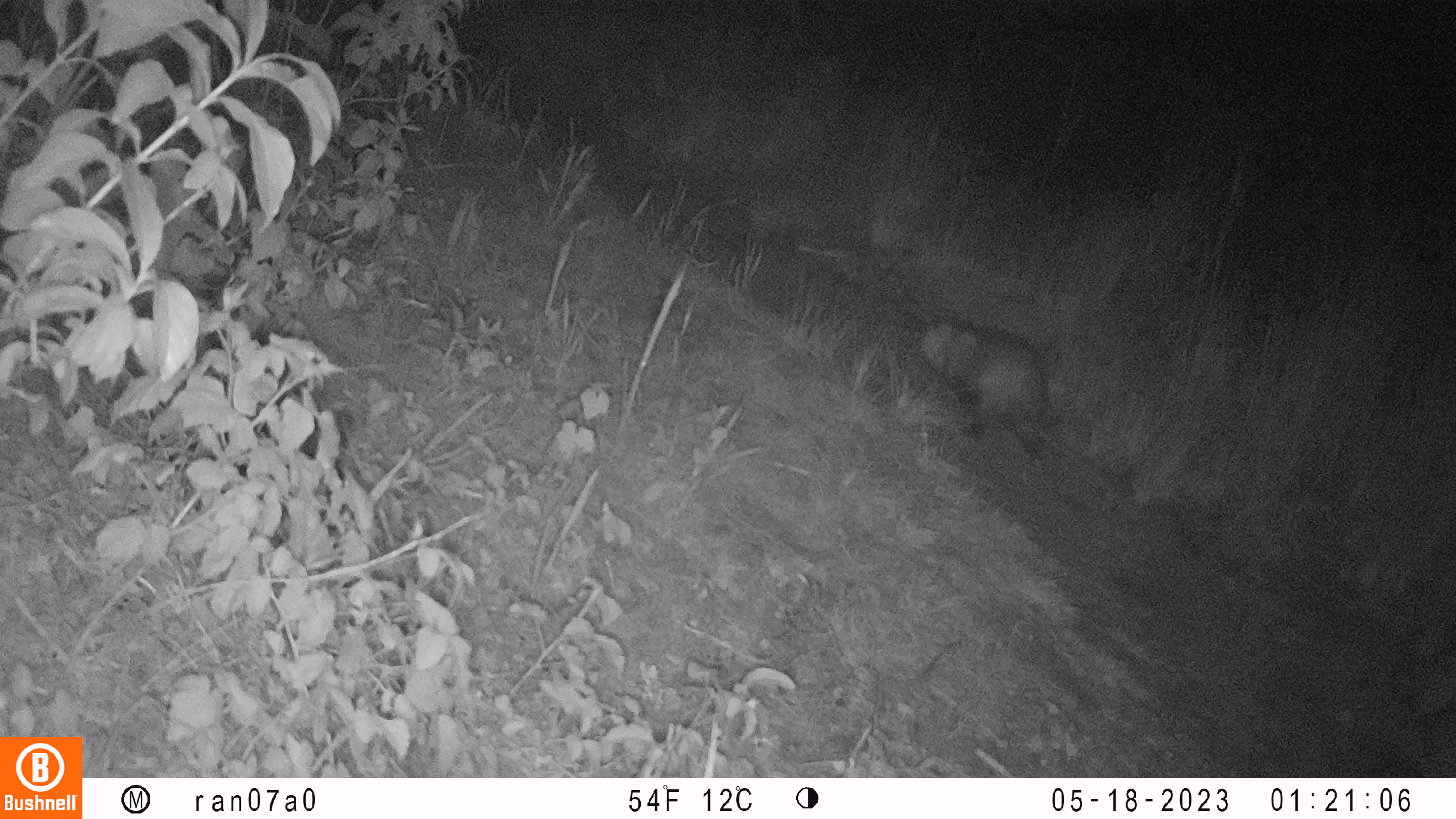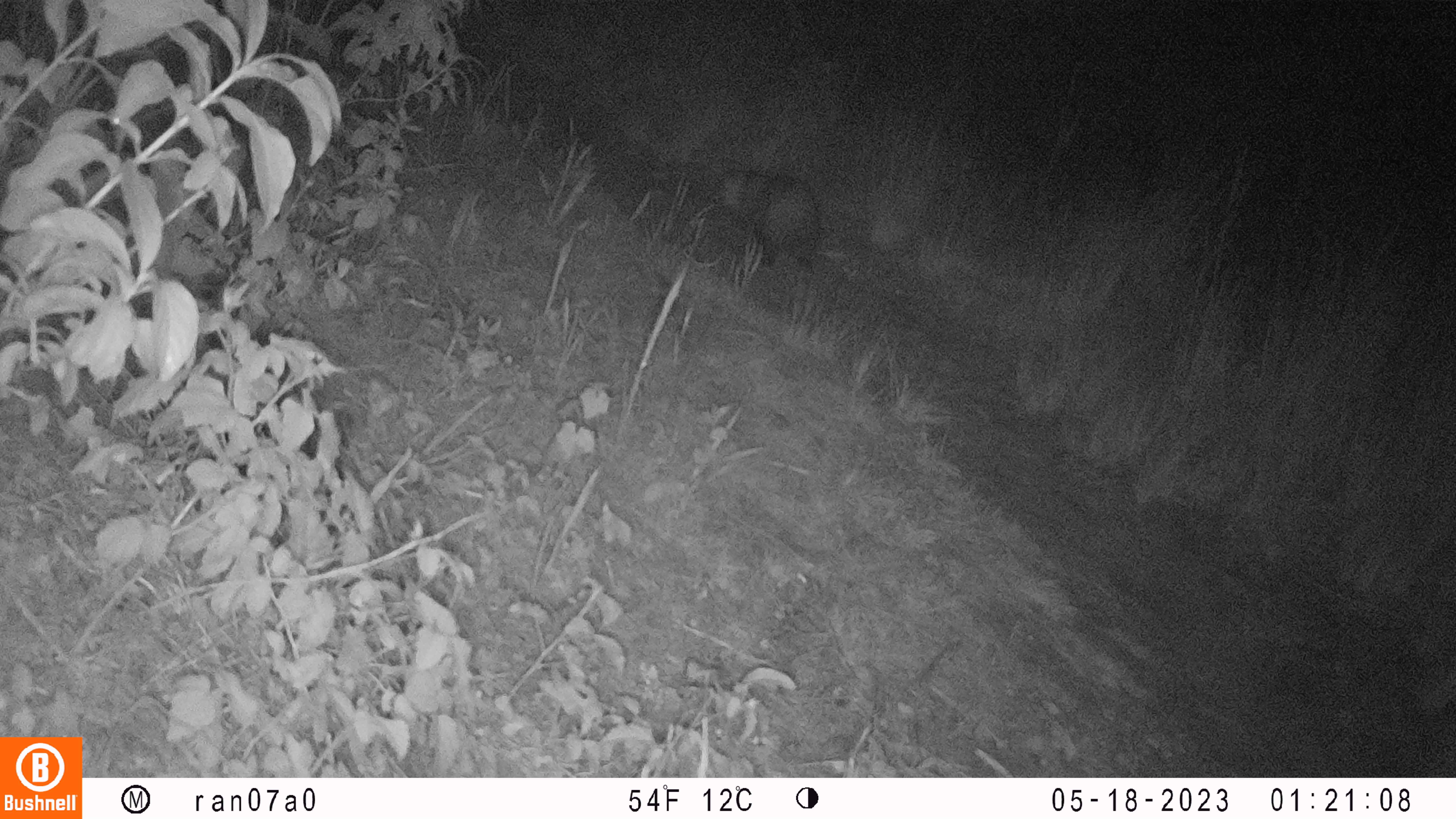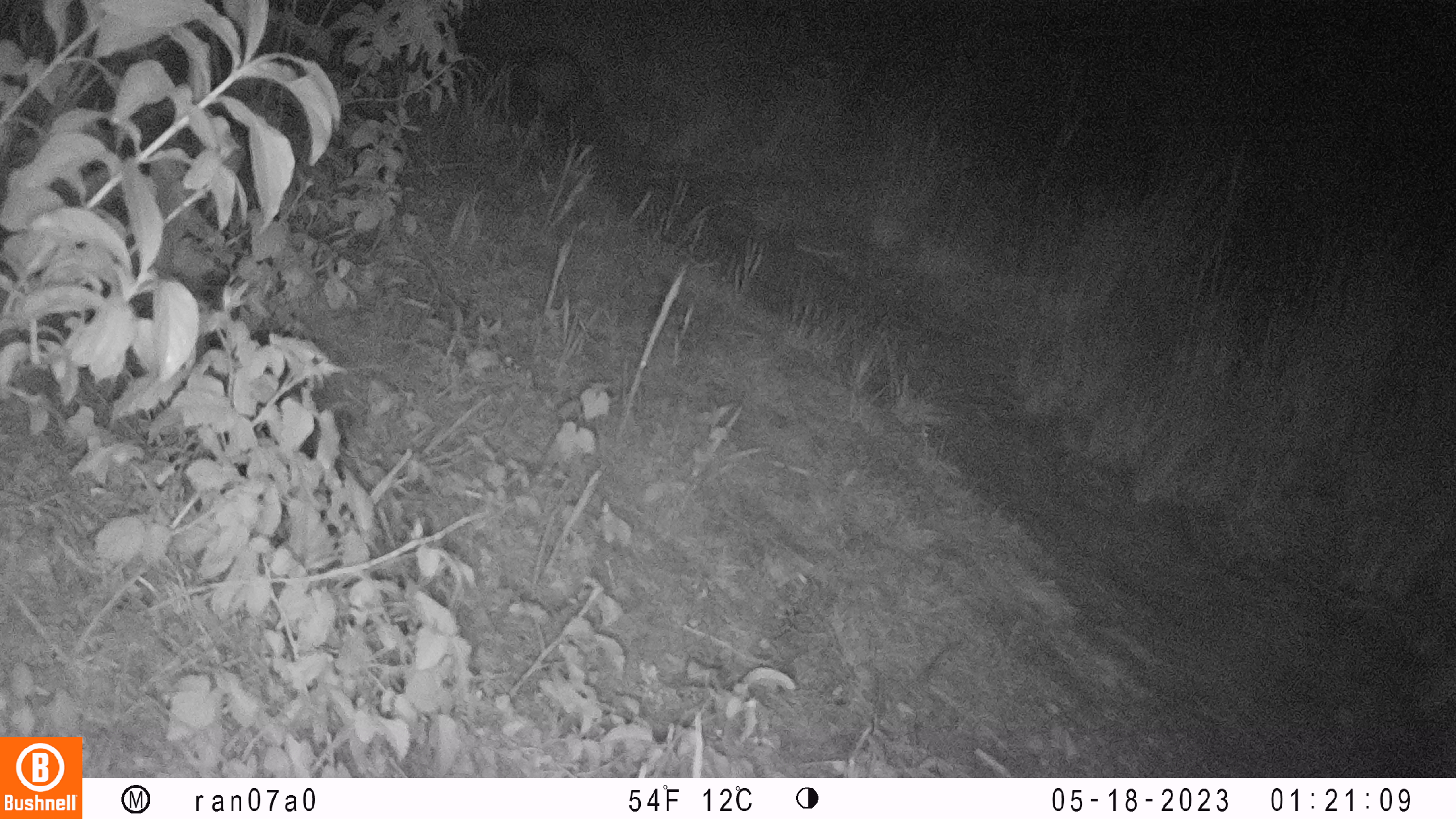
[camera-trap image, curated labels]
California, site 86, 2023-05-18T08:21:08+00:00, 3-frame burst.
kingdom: Animalia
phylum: Chordata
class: Mammalia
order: Didelphimorphia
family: Didelphidae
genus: Didelphis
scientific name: Didelphis virginiana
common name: virginia opossum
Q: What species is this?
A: Virginia opossum (Didelphis virginiana).